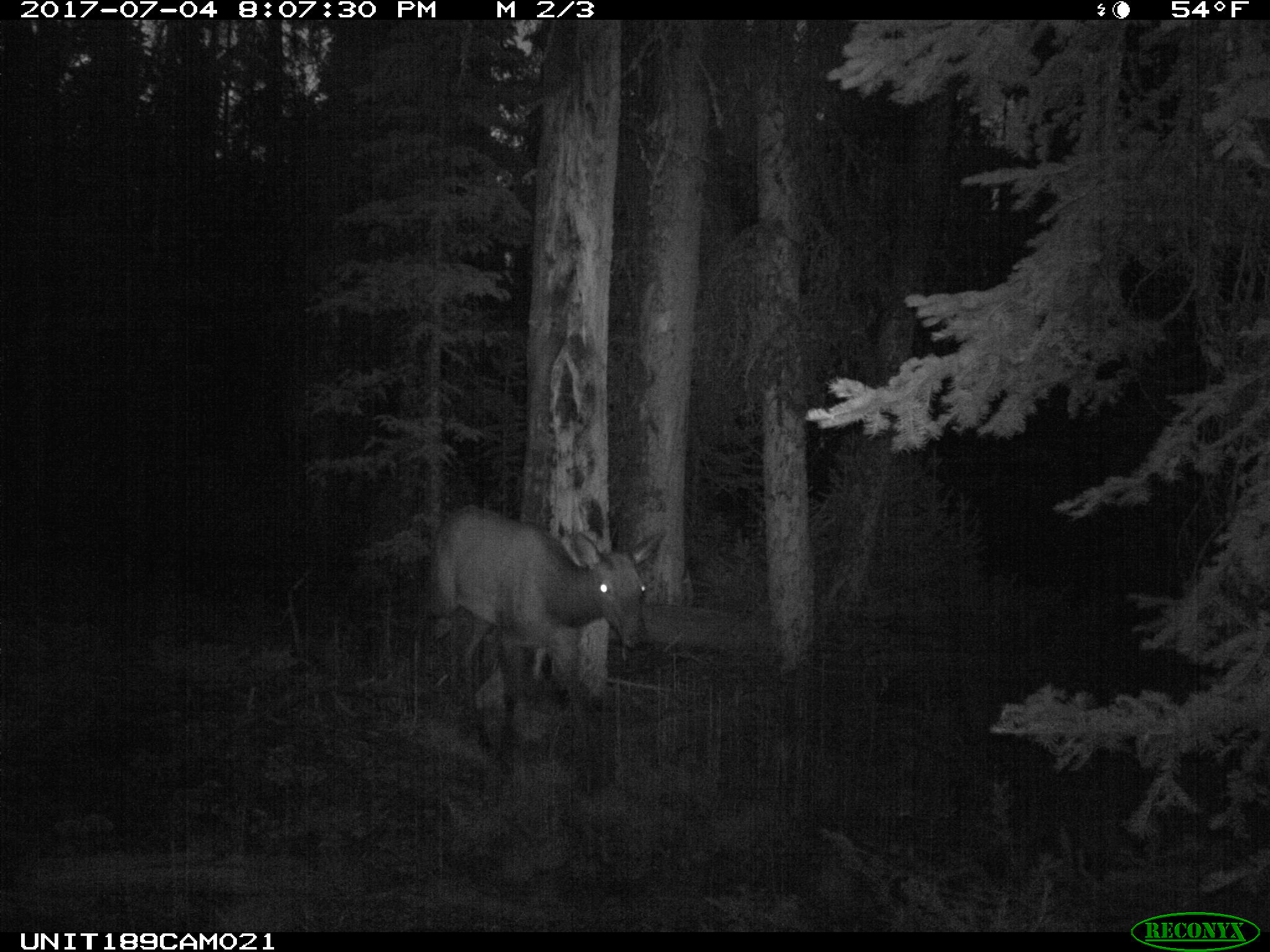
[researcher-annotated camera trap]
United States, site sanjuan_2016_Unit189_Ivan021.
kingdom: Animalia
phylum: Chordata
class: Mammalia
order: Artiodactyla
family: Cervidae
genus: Cervus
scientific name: Cervus elaphus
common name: red deer